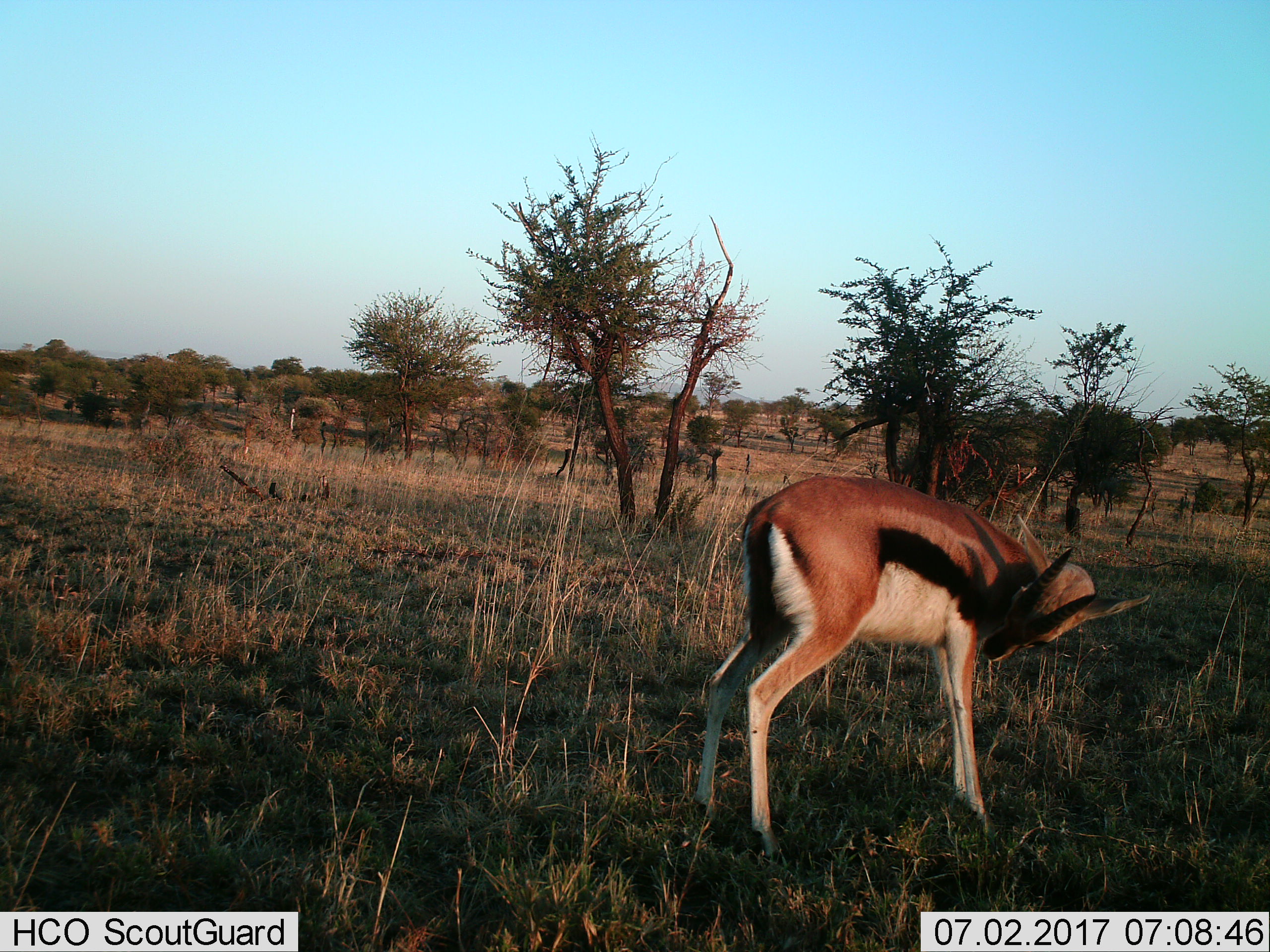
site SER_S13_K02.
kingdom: Animalia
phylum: Chordata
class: Mammalia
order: Artiodactyla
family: Bovidae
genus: Eudorcas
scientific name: Eudorcas thomsonii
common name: thomson's gazelle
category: gazellethomsons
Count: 1.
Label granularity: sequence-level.